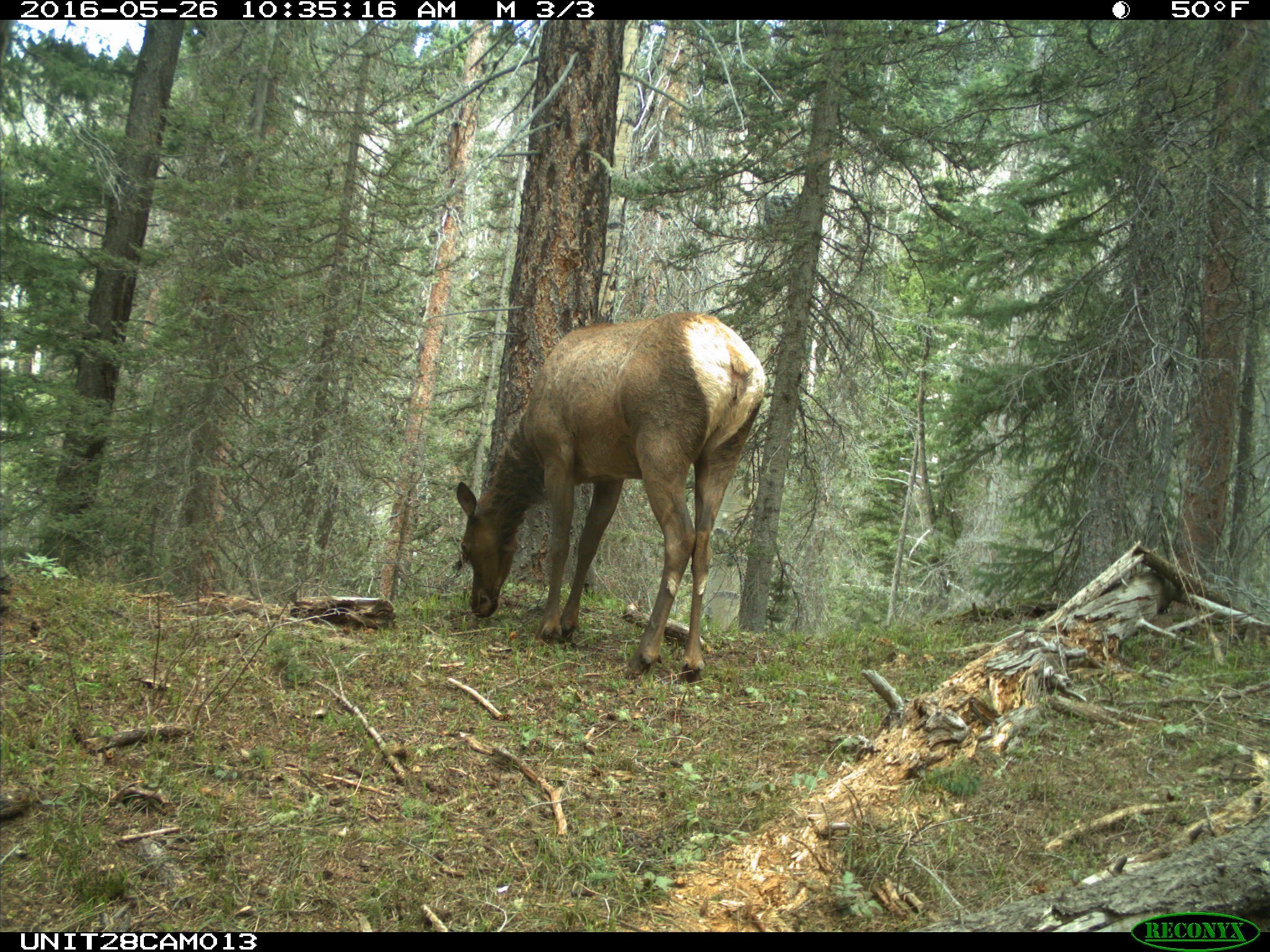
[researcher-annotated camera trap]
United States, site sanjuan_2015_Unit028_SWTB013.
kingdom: Animalia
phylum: Chordata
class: Mammalia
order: Artiodactyla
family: Cervidae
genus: Cervus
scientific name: Cervus elaphus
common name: red deer